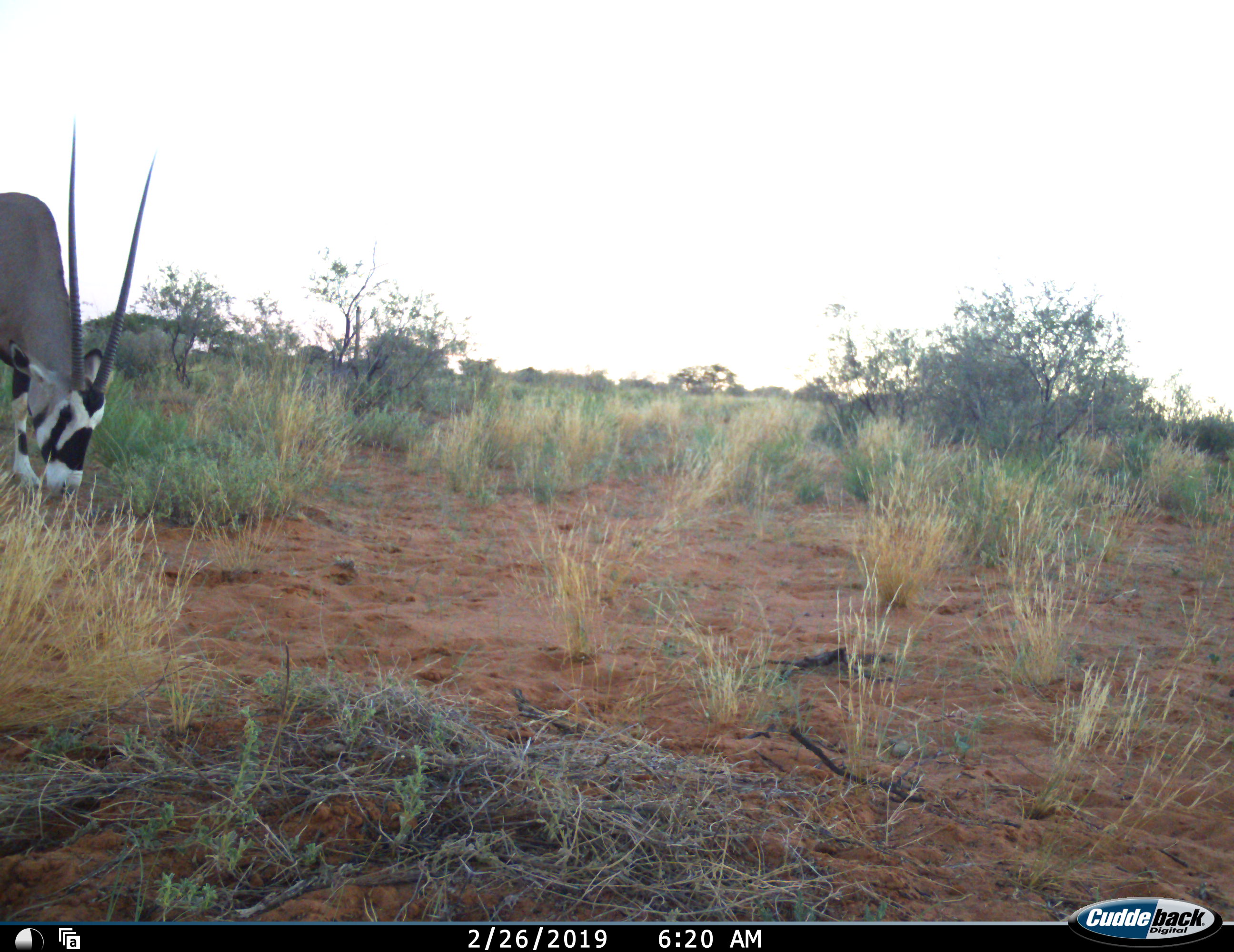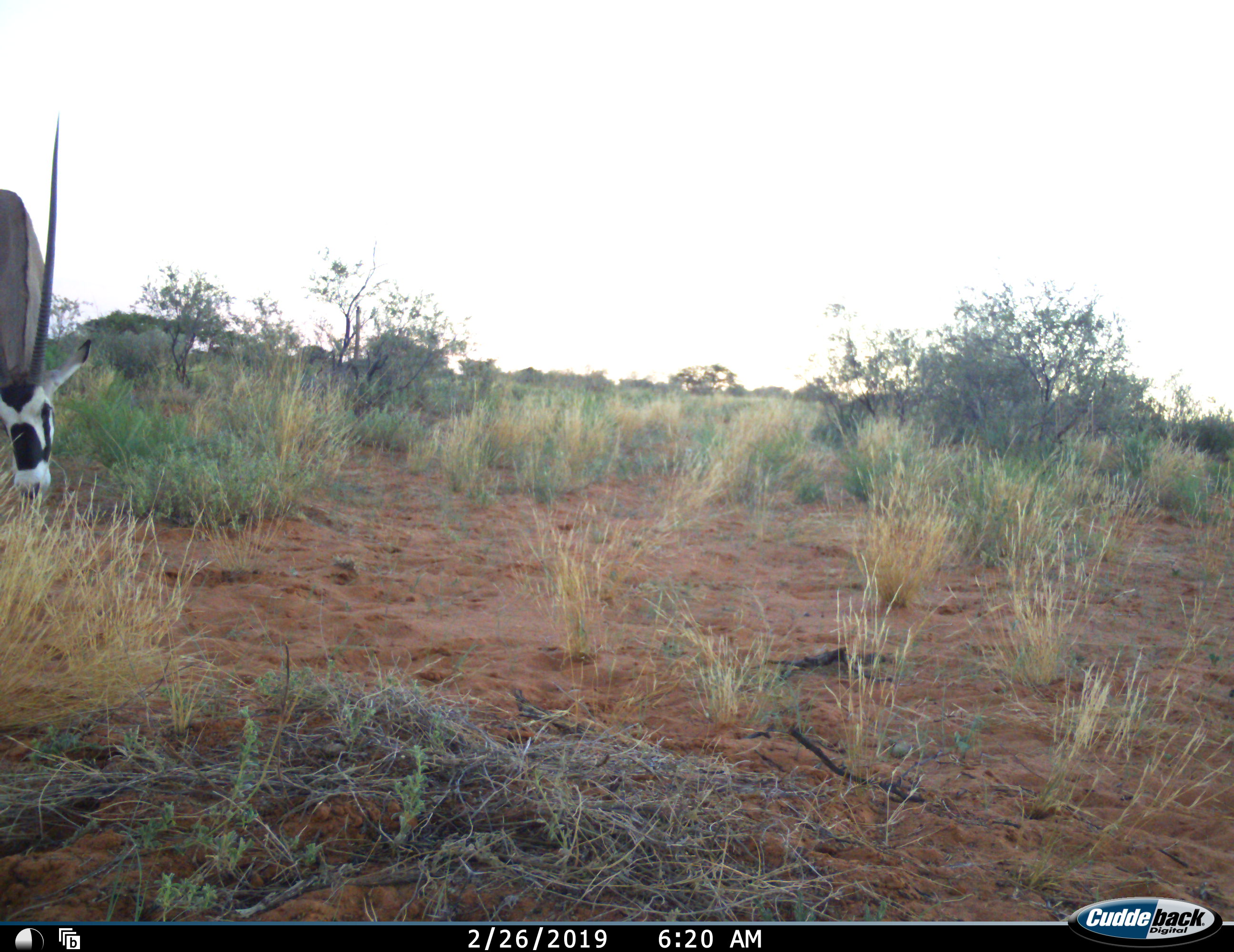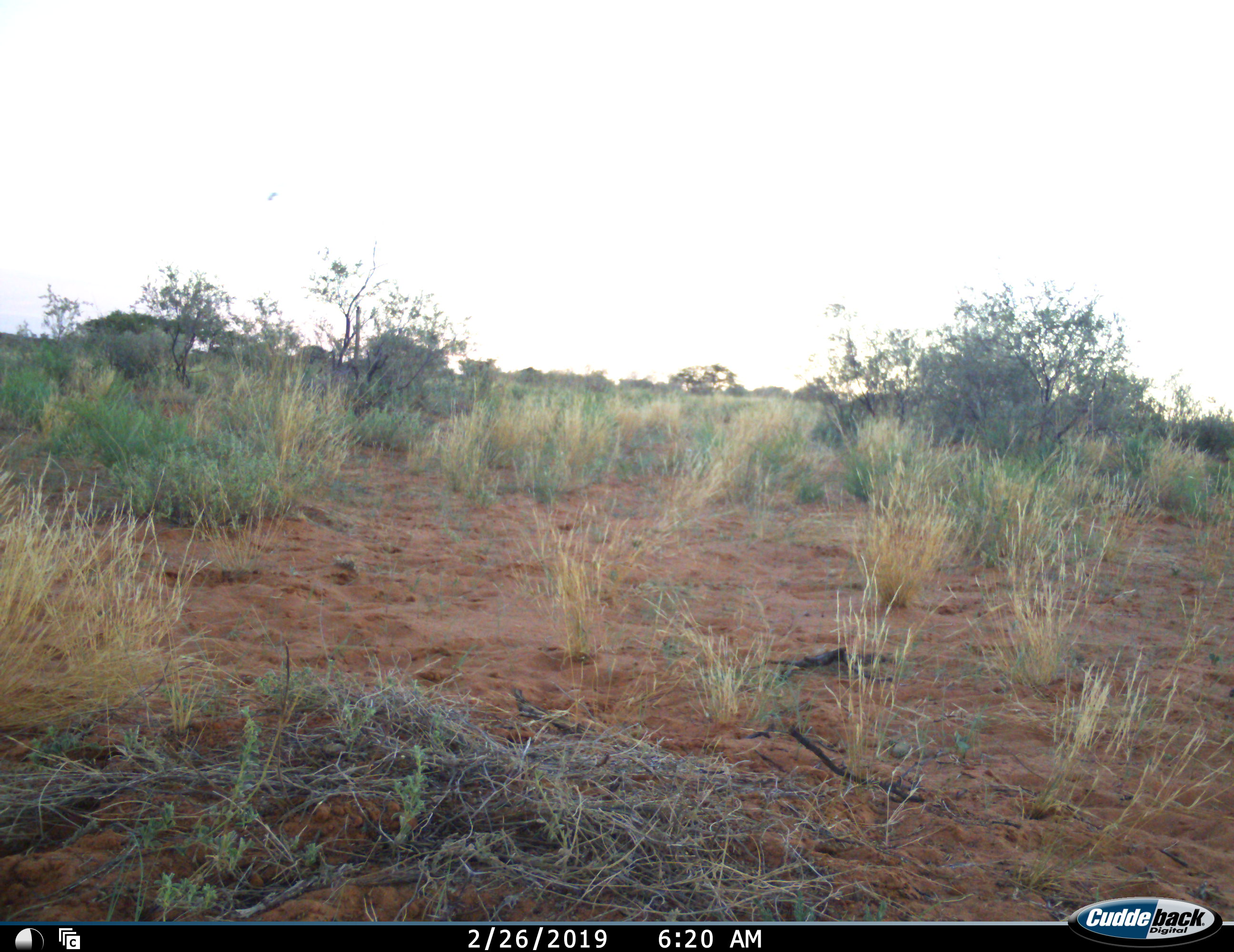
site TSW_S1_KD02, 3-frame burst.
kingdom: Animalia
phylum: Chordata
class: Mammalia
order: Artiodactyla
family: Bovidae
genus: Oryx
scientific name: Oryx gazella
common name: gemsbok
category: oryx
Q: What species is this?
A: Oryx (gemsbok) (Oryx gazella).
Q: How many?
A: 1.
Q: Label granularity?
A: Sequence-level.